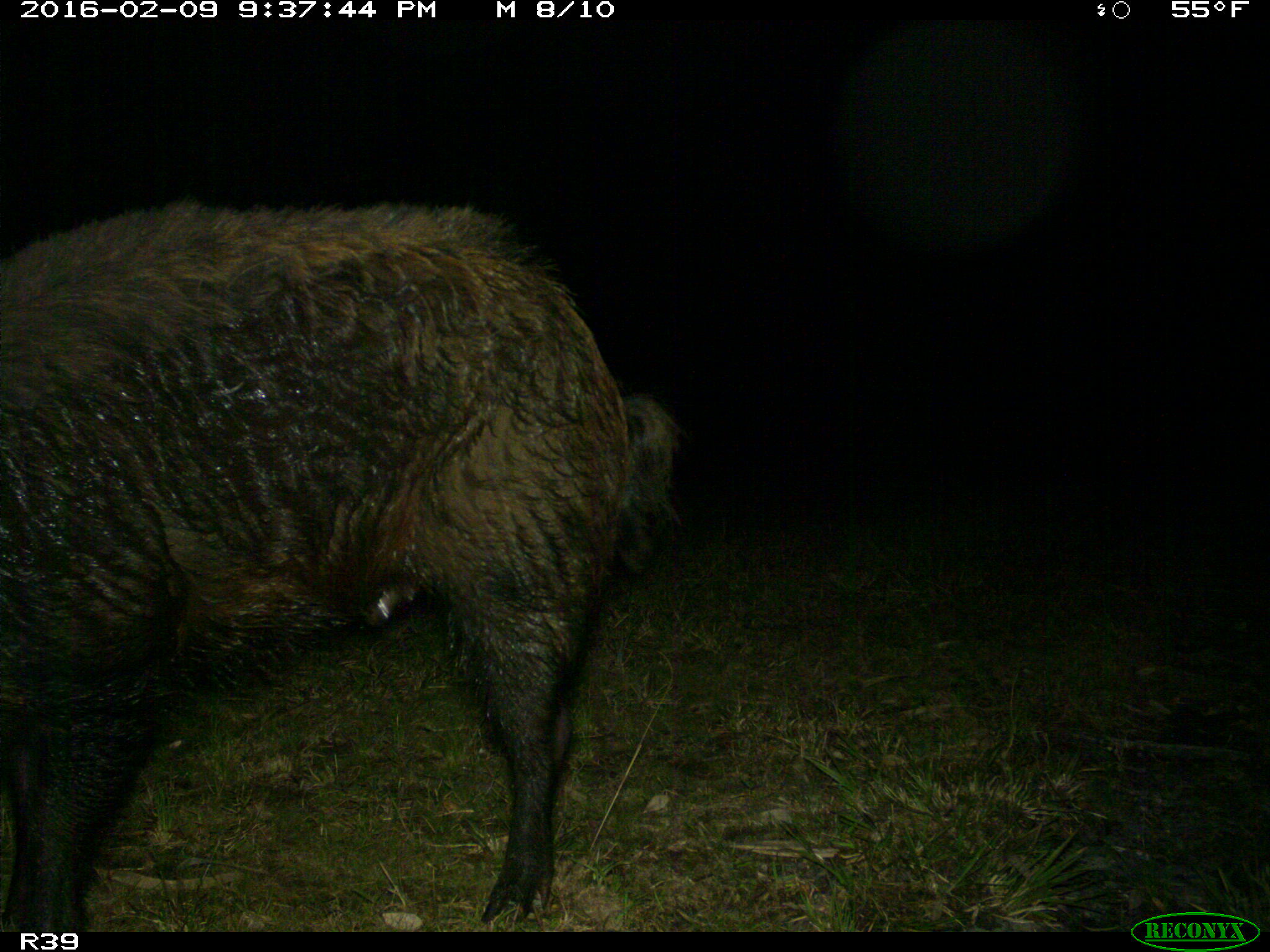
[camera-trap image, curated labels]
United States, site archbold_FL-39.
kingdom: Animalia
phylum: Chordata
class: Mammalia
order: Artiodactyla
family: Suidae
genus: Sus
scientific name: Sus scrofa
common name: wild boar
Sus scrofa (wild boar).